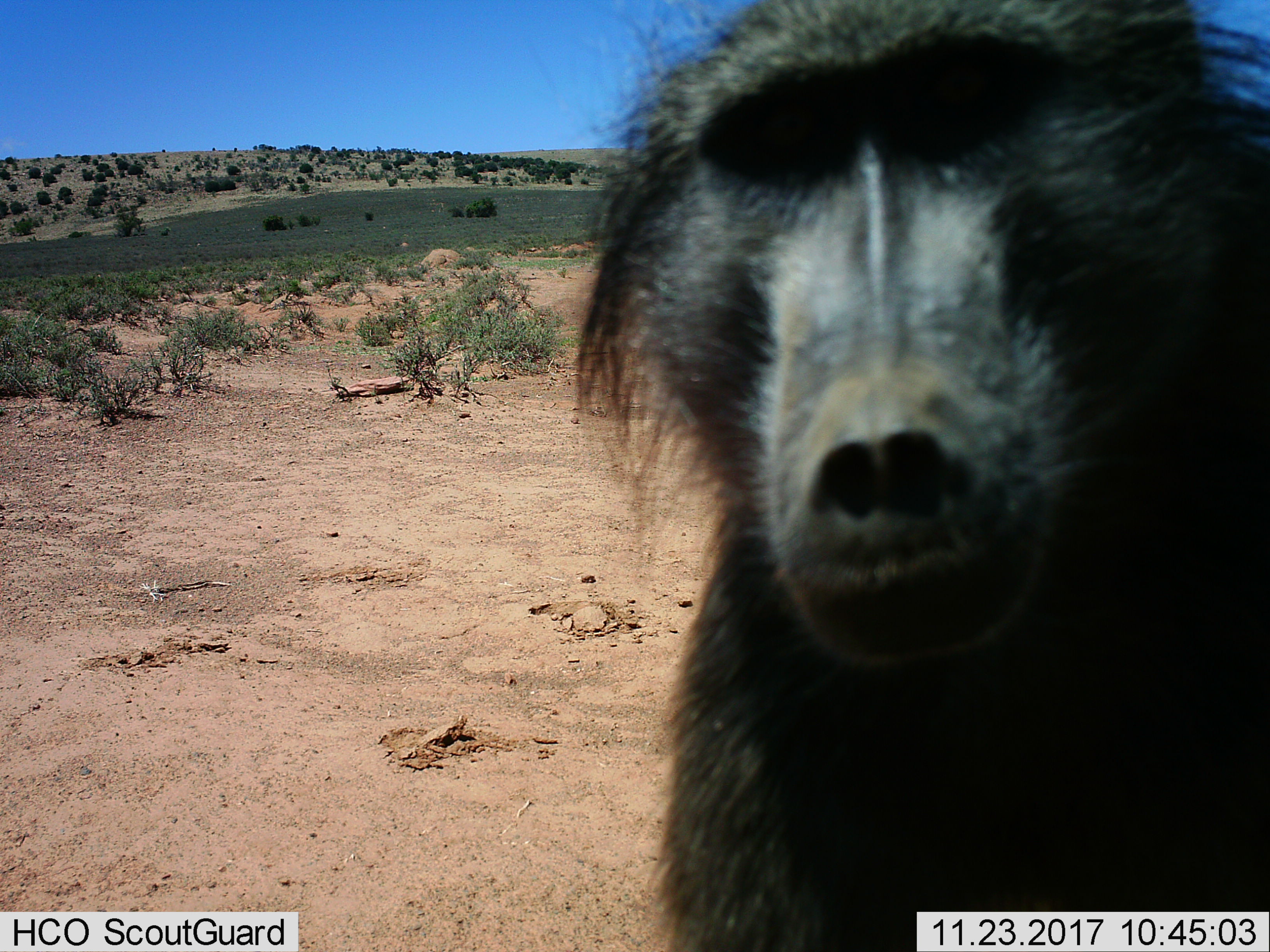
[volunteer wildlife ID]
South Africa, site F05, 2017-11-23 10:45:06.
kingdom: Animalia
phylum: Chordata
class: Mammalia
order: Primates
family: Cercopithecidae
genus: Papio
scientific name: Papio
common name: baboon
Baboon (Papio), count 1. Behavior (volunteer vote fractions): standing 70%, resting 10%, moving 10%, interacting 30%. Young present (vote fraction): 0%. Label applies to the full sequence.